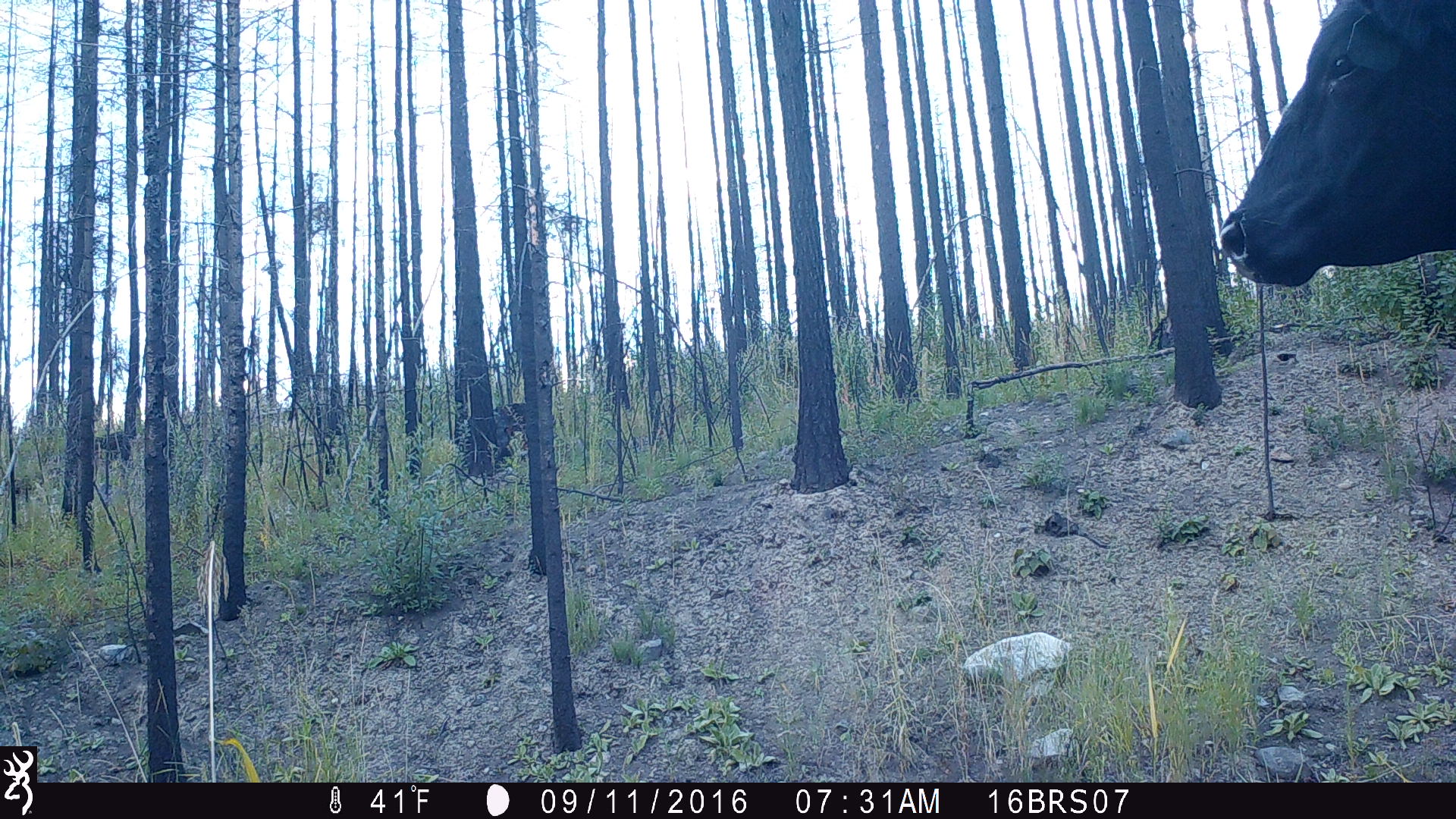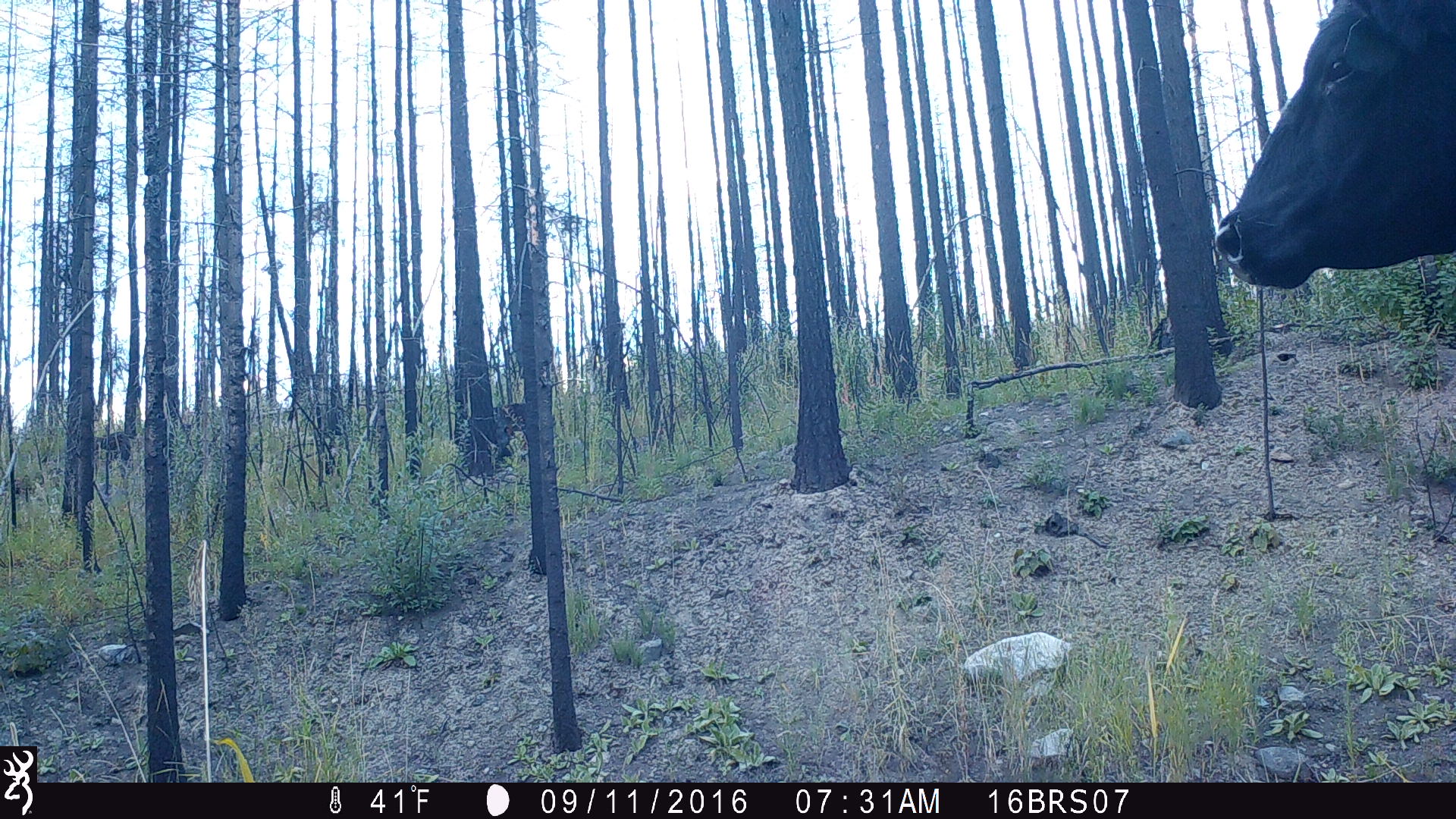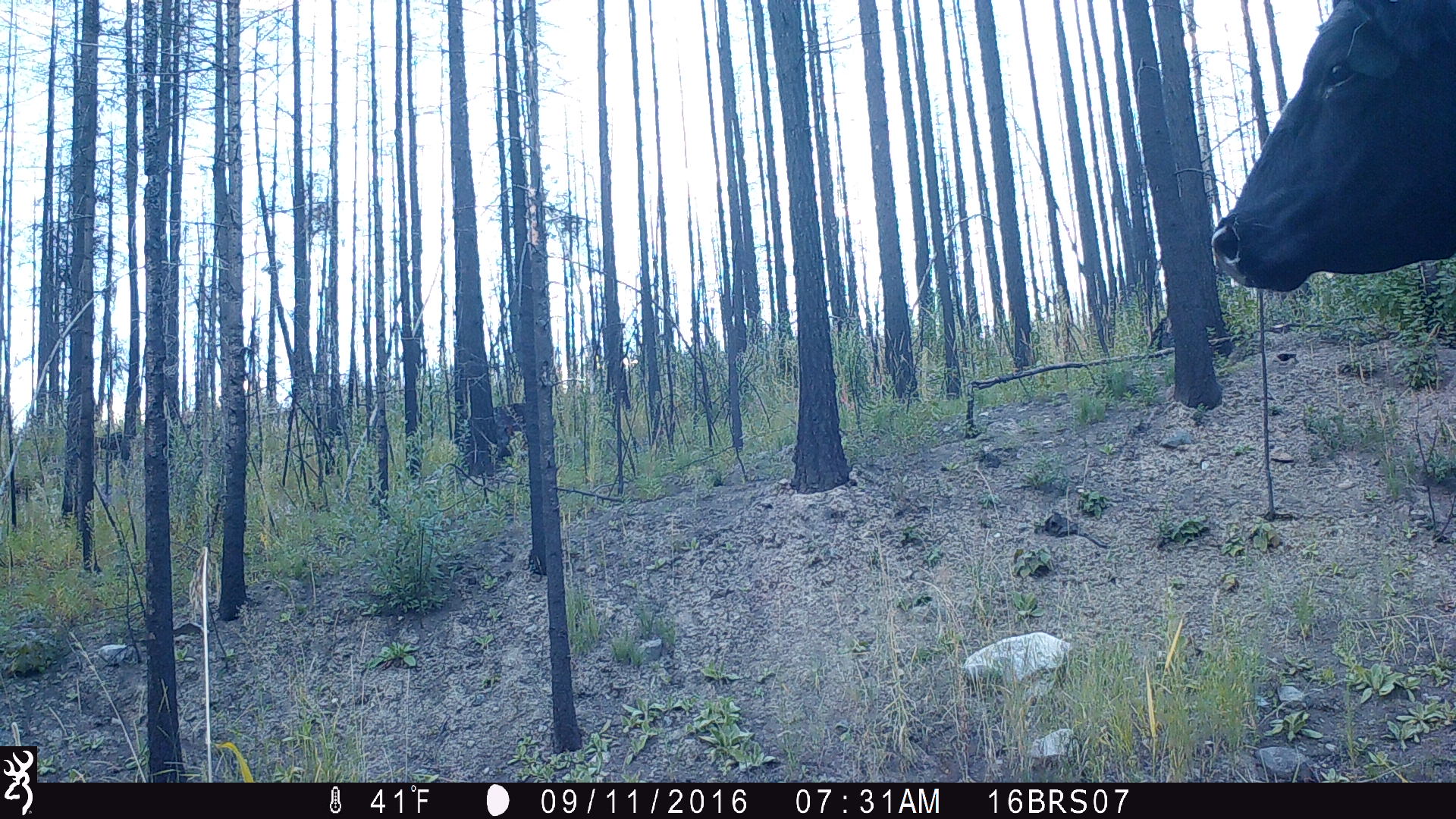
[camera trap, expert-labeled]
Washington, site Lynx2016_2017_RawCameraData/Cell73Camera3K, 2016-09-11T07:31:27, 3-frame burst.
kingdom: Animalia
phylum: Chordata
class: Mammalia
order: Artiodactyla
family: Bovidae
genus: Bos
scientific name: Bos taurus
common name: domestic cattle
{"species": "domestic cattle (Bos taurus)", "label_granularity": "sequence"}